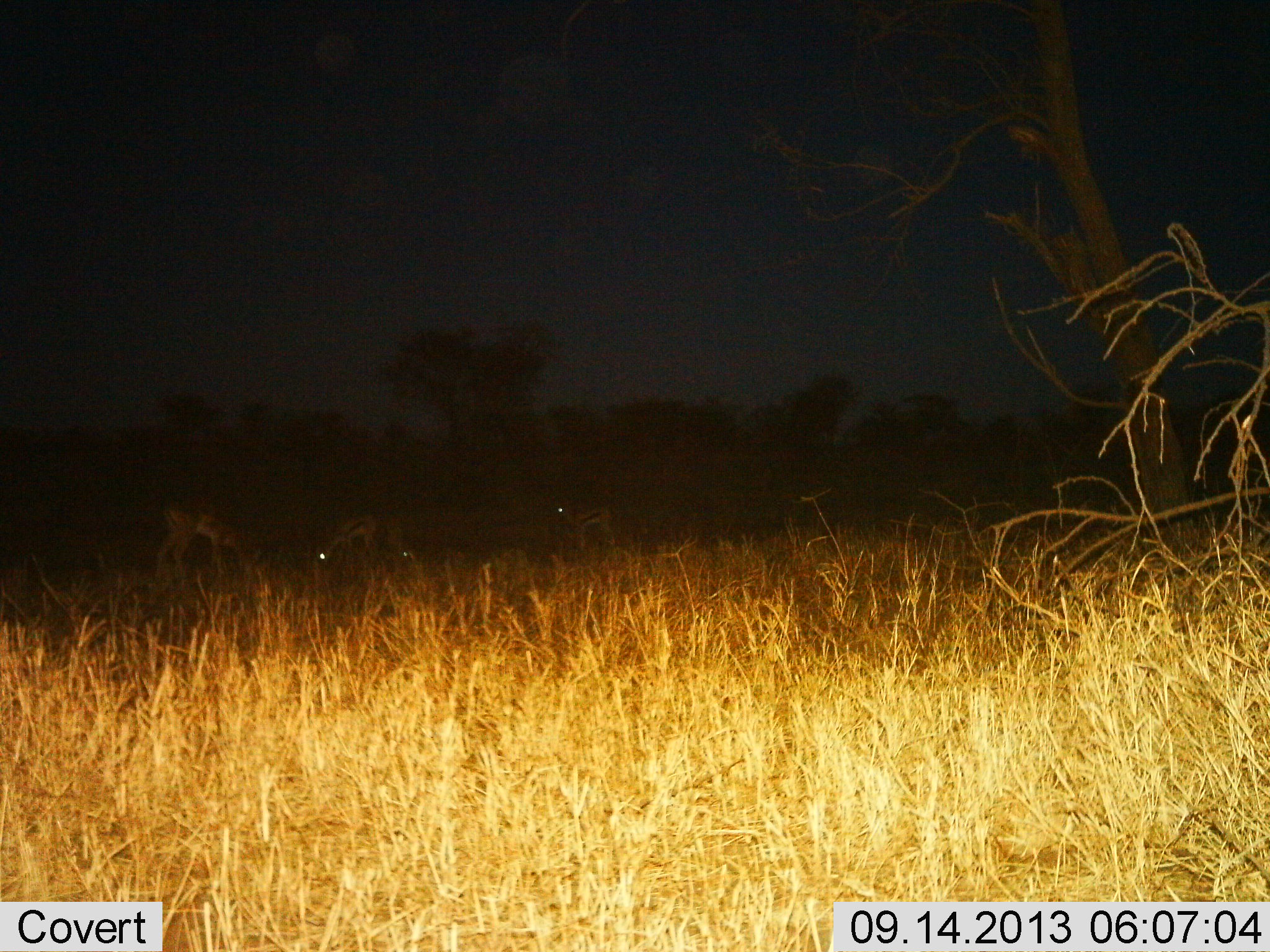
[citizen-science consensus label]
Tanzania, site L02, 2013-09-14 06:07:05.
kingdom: Animalia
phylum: Chordata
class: Mammalia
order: Artiodactyla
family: Bovidae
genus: Eudorcas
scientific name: Eudorcas thomsonii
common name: thomson's gazelle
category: gazellethomsons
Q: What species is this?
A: Gazellethomsons (thomson's gazelle) (Eudorcas thomsonii).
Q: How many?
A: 4.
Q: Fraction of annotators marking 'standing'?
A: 43%.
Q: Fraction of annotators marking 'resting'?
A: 7%.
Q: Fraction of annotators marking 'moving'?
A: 0%.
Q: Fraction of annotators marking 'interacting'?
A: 0%.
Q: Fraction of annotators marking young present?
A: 0%.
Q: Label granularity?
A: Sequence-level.